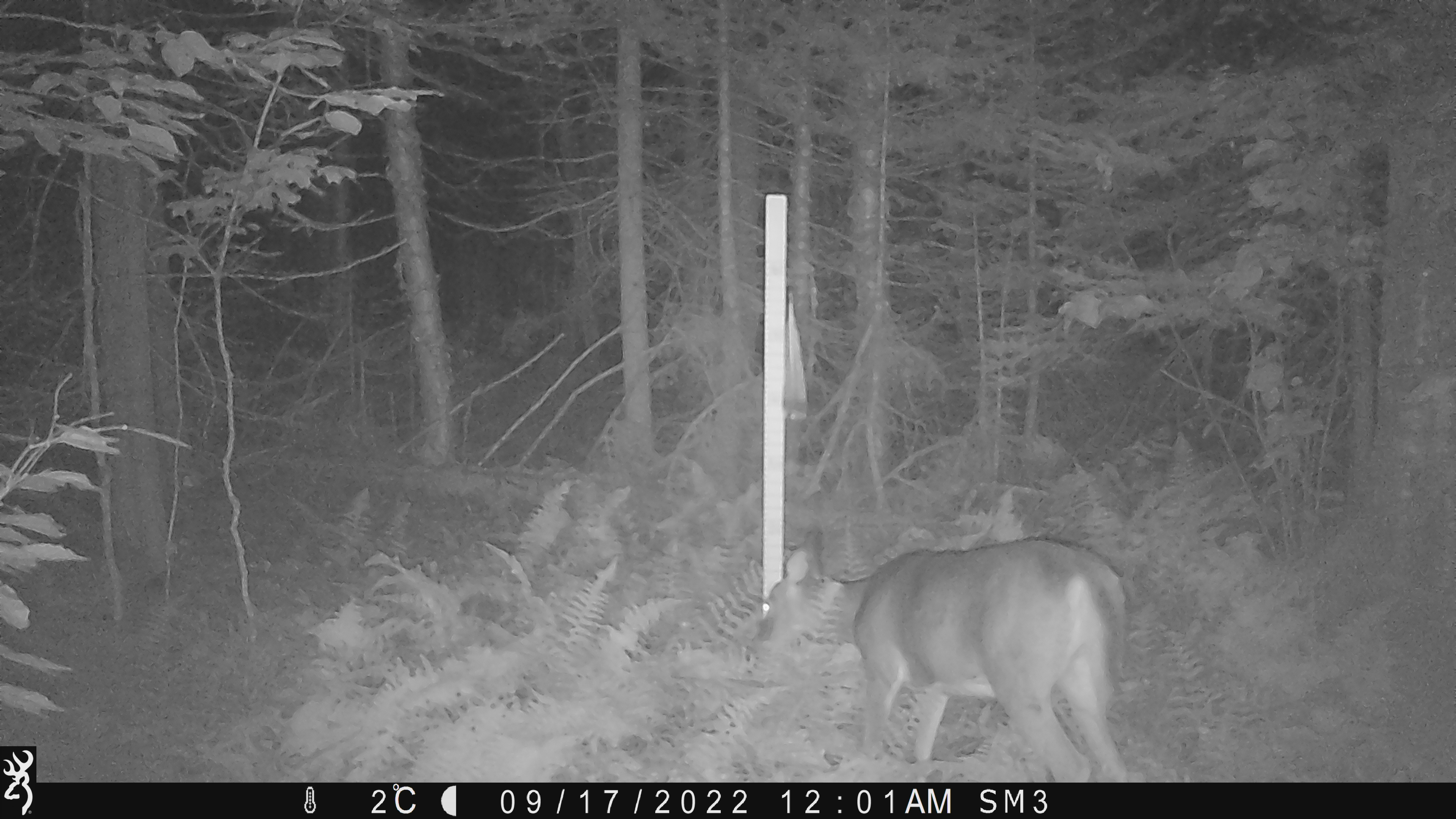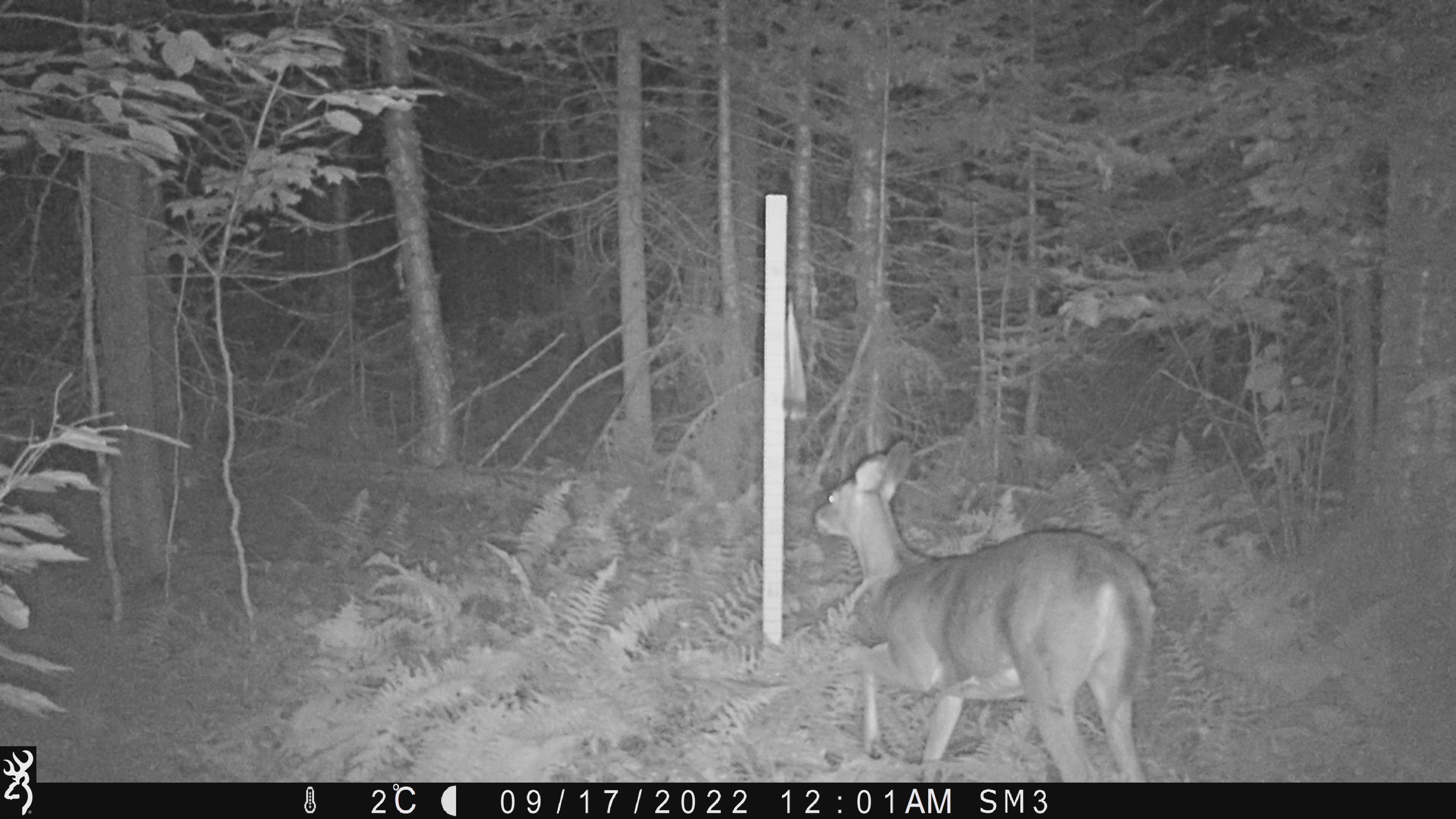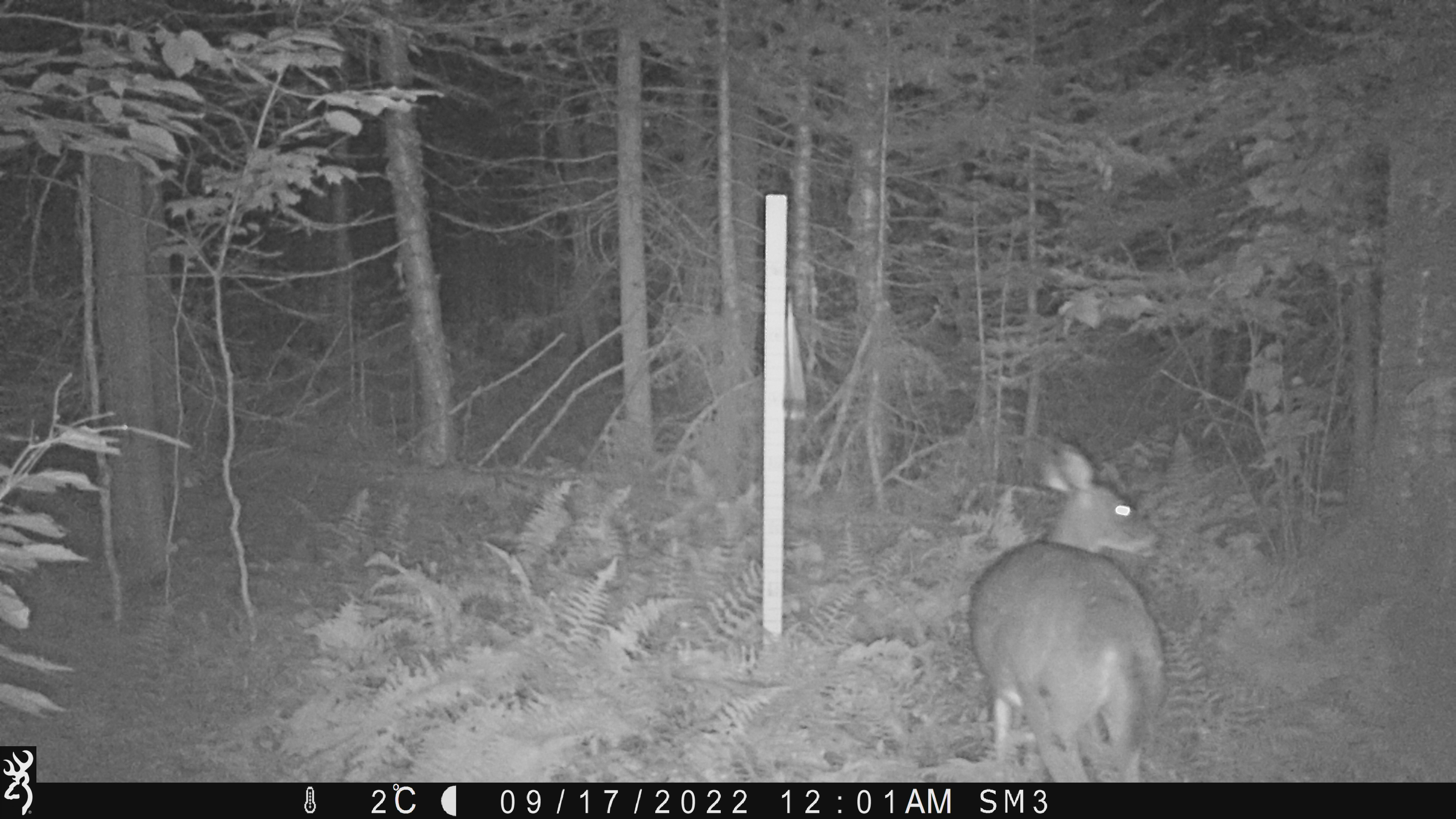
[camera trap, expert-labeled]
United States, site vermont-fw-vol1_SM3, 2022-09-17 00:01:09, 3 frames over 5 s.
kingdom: Animalia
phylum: Chordata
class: Mammalia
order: Artiodactyla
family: Cervidae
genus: Odocoileus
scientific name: Odocoileus virginianus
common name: white-tailed deer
White-tailed deer (Odocoileus virginianus).